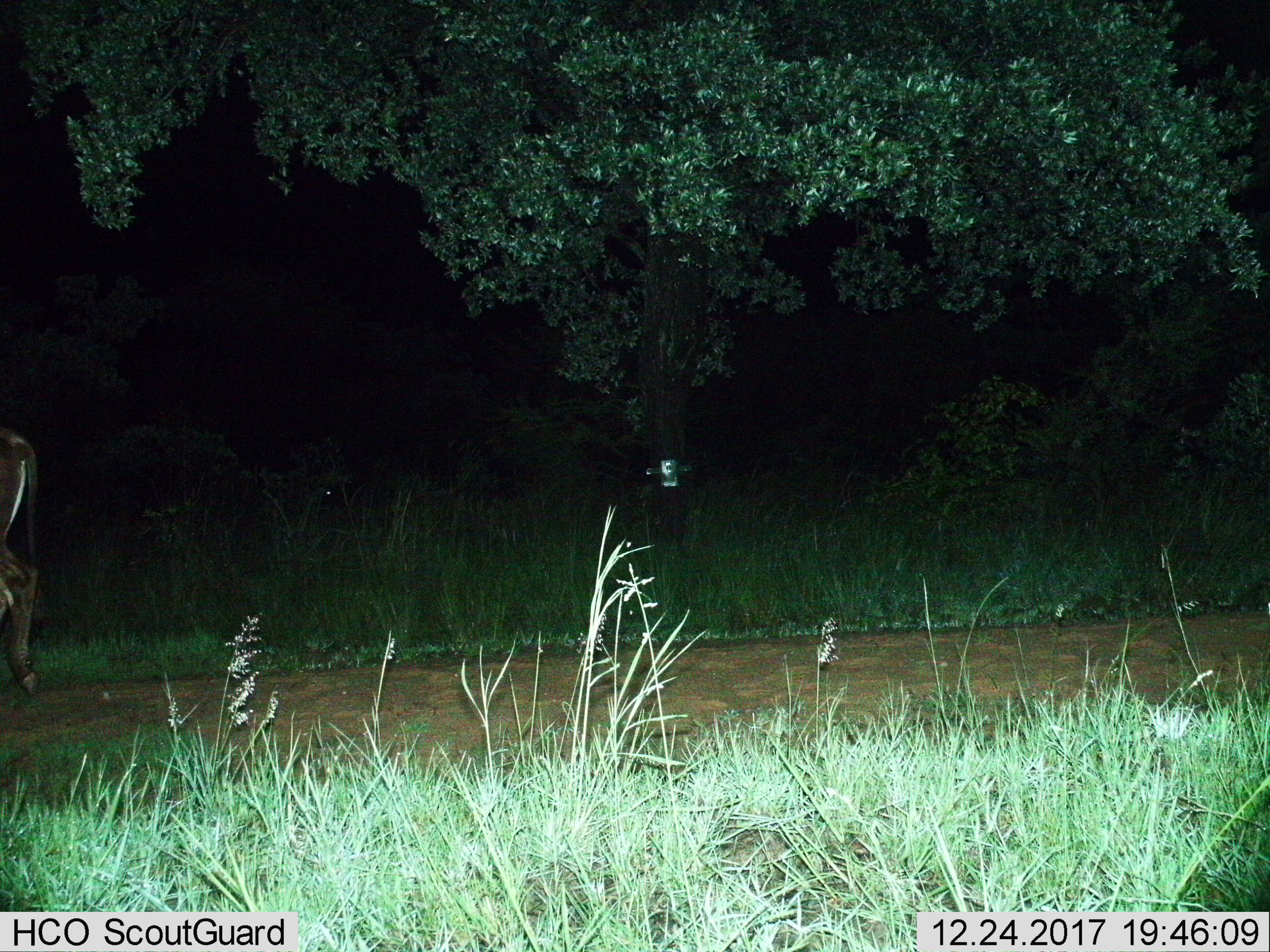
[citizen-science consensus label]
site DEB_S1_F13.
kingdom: Animalia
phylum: Chordata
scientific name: Vertebrata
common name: domestic animal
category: domesticanimal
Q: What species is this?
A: Domesticanimal (domestic animal) (Vertebrata).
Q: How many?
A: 1.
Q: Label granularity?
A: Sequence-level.